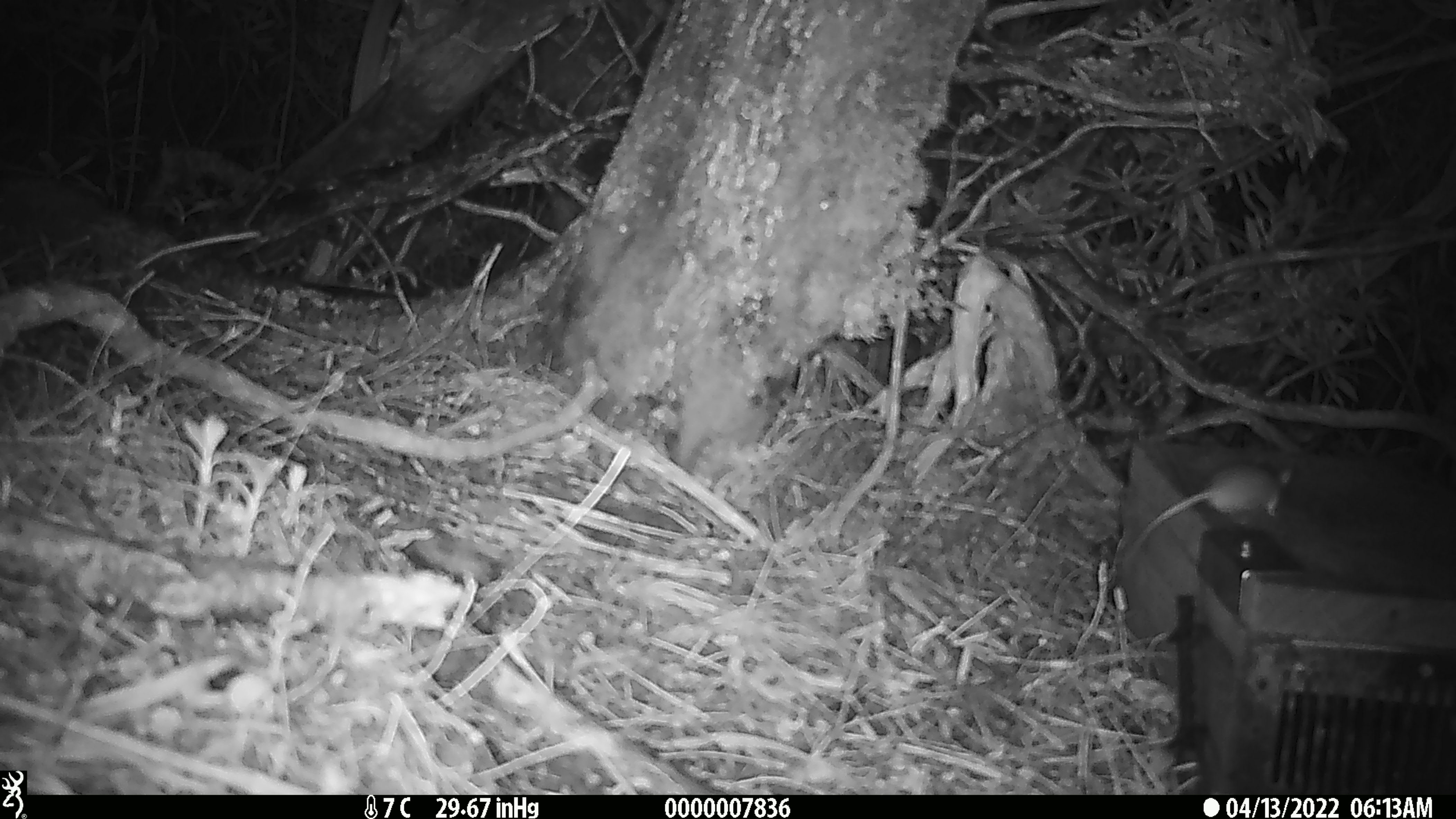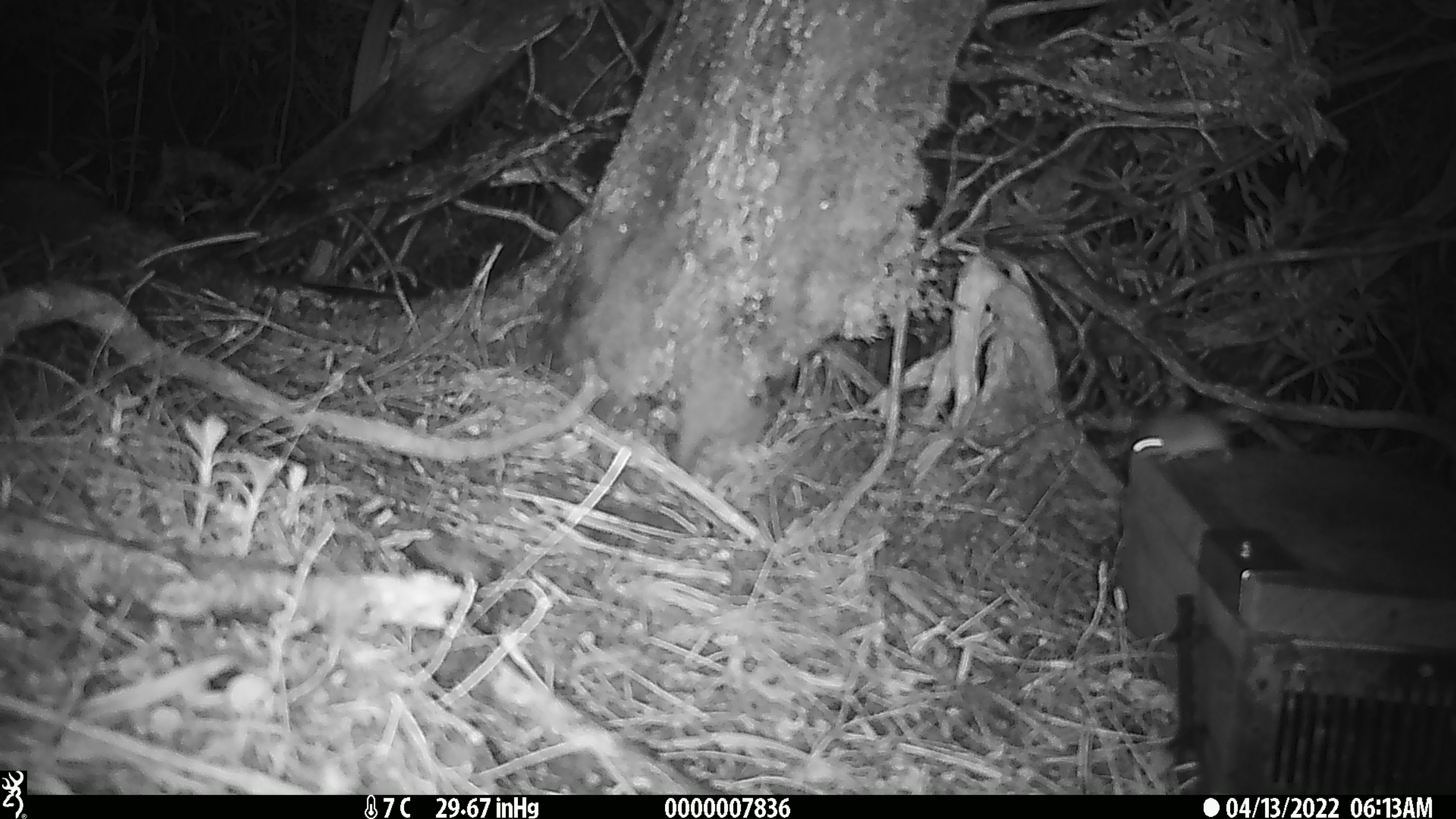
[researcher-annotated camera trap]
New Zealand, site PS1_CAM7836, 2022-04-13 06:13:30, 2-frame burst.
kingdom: Animalia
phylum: Chordata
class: Mammalia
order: Rodentia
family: Muridae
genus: Mus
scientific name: Mus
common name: mouse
Mouse (Mus).